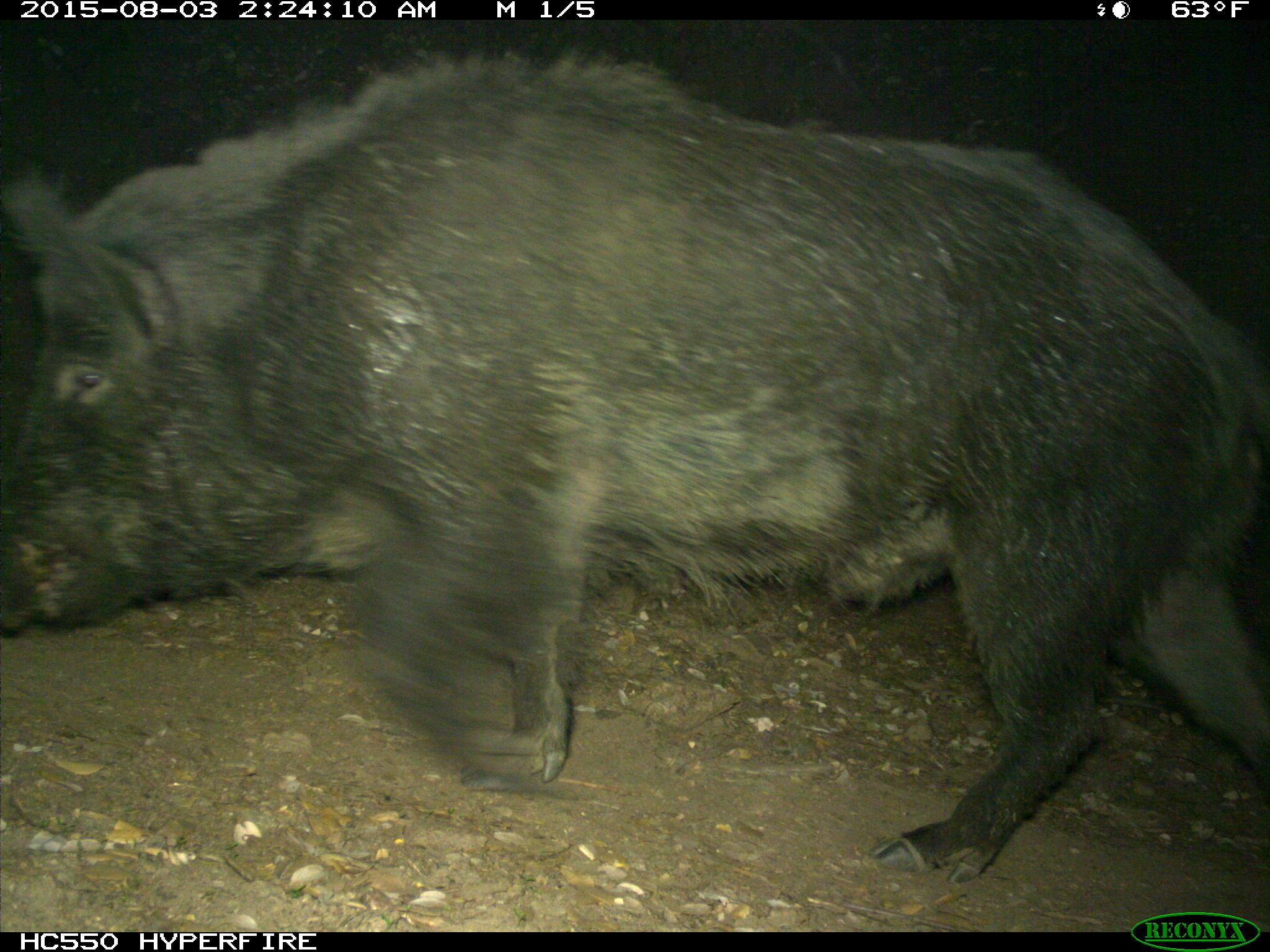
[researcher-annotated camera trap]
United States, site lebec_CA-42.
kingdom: Animalia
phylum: Chordata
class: Mammalia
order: Artiodactyla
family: Suidae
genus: Sus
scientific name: Sus scrofa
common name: wild boar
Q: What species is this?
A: Sus scrofa (wild boar).